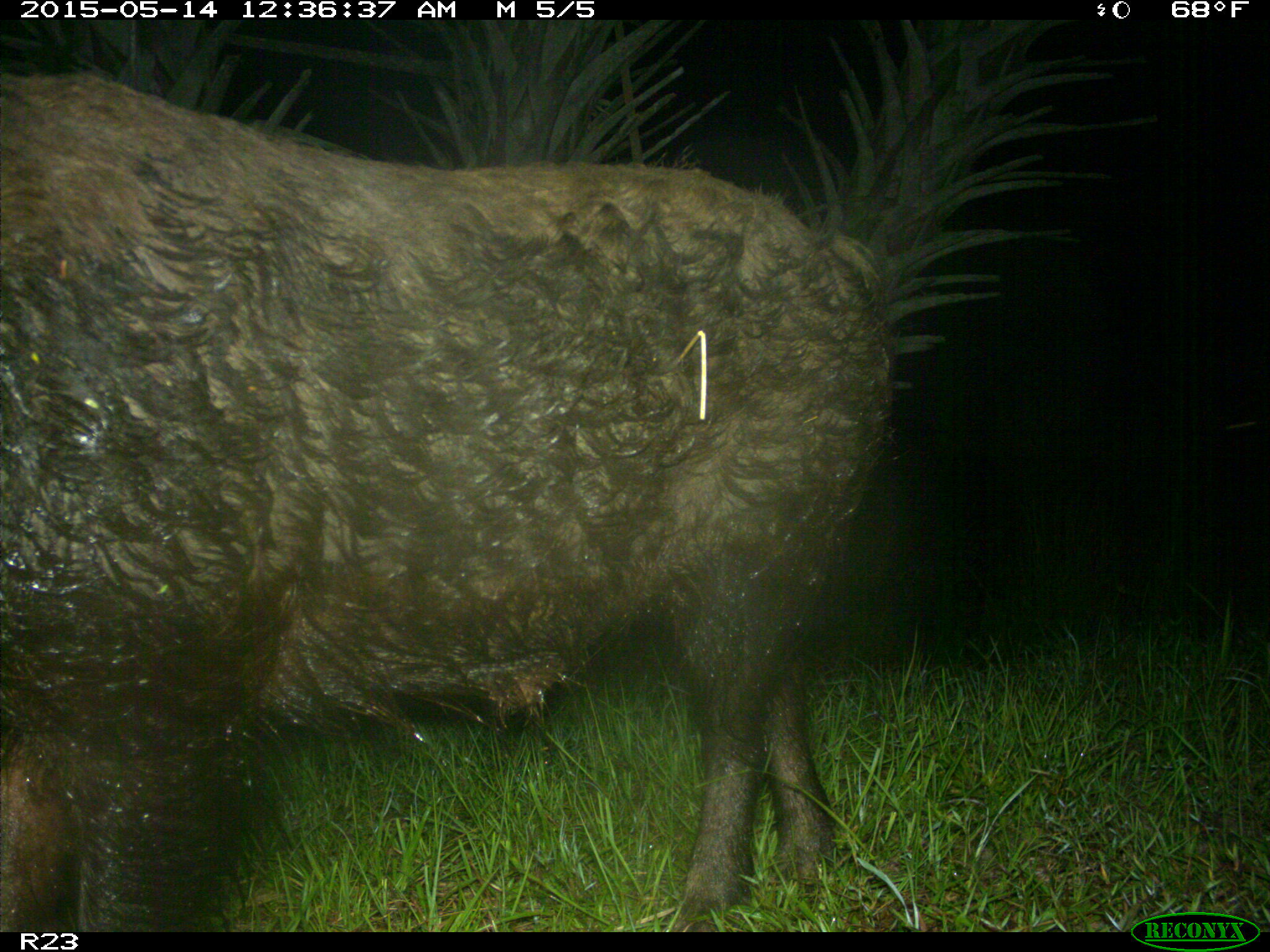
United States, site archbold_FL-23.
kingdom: Animalia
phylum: Chordata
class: Mammalia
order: Artiodactyla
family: Bovidae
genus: Bos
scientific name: Bos taurus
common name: domestic cow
Bos taurus (domestic cow).